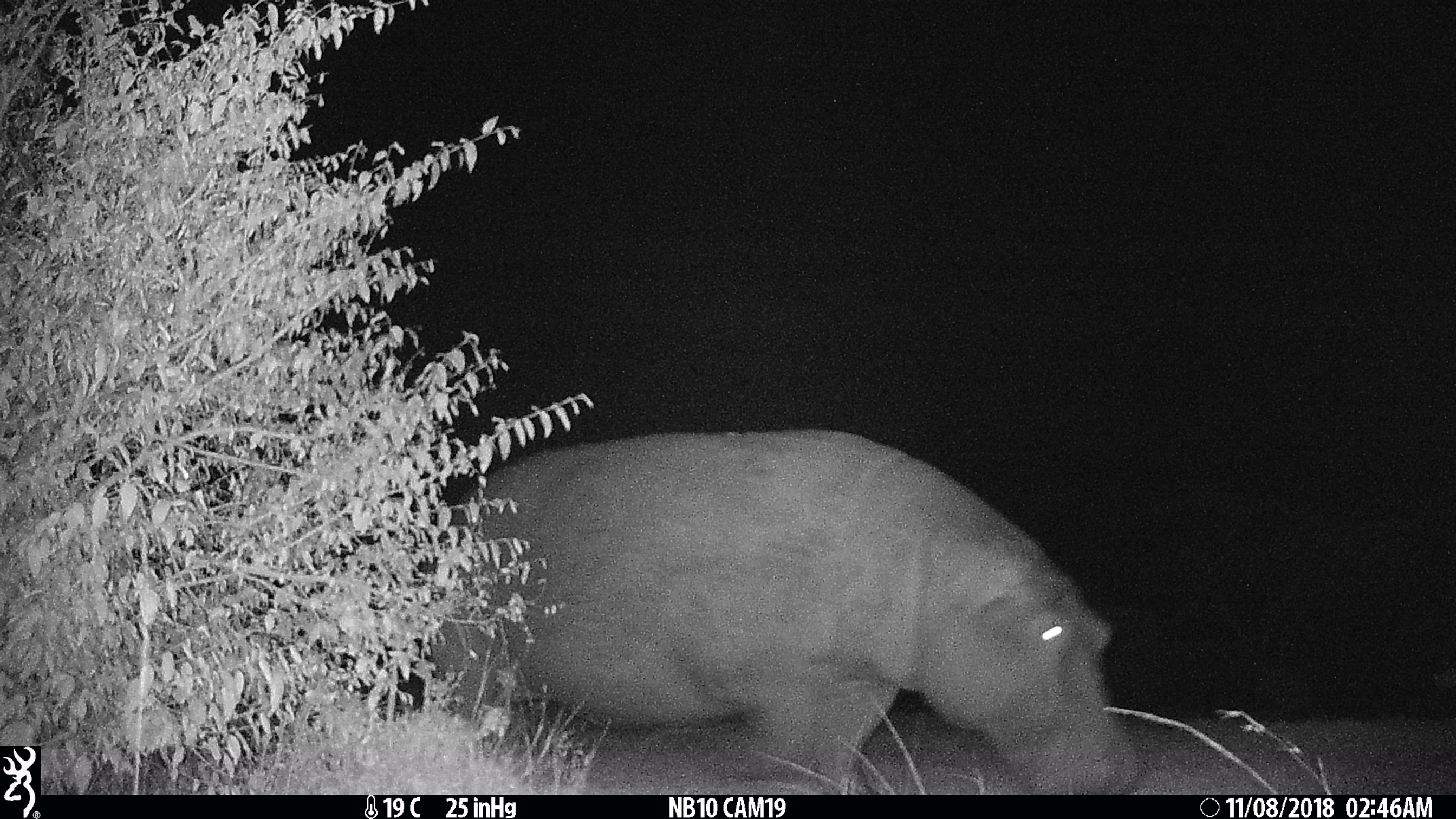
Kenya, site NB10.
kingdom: Animalia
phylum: Chordata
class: Mammalia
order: Artiodactyla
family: Hippopotamidae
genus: Hippopotamus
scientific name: Hippopotamus amphibius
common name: hippopotamus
Hippopotamus (Hippopotamus amphibius).